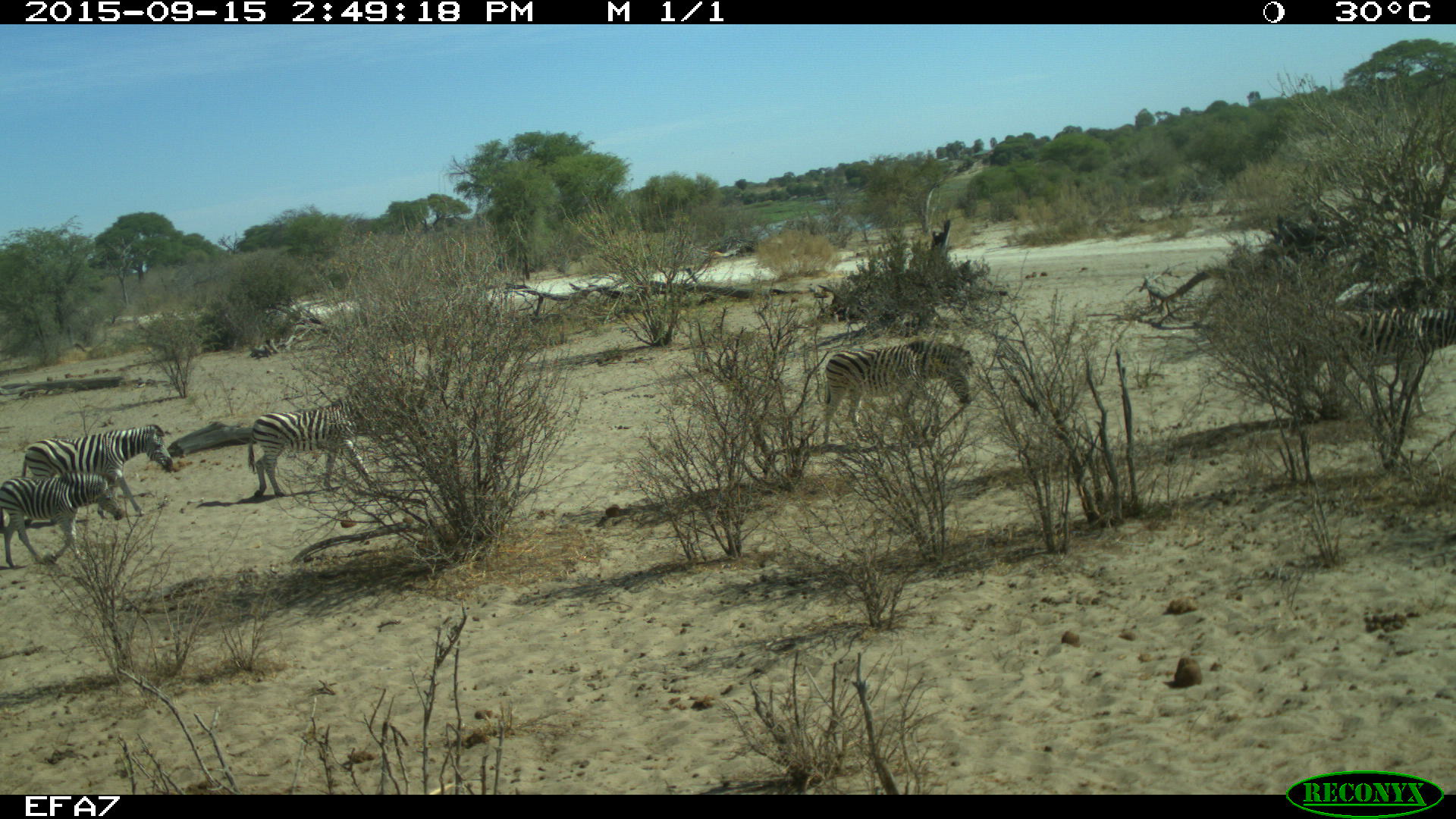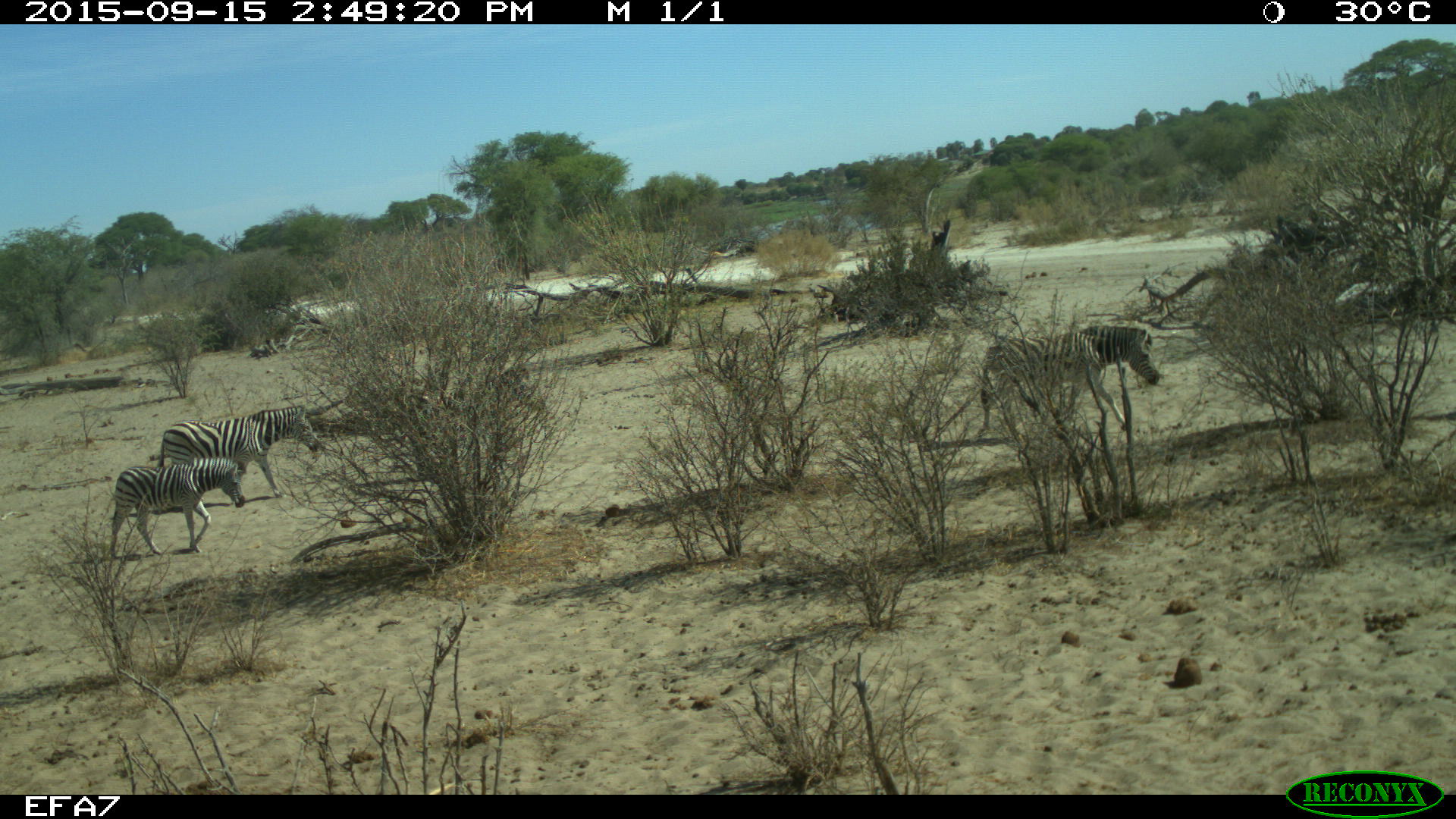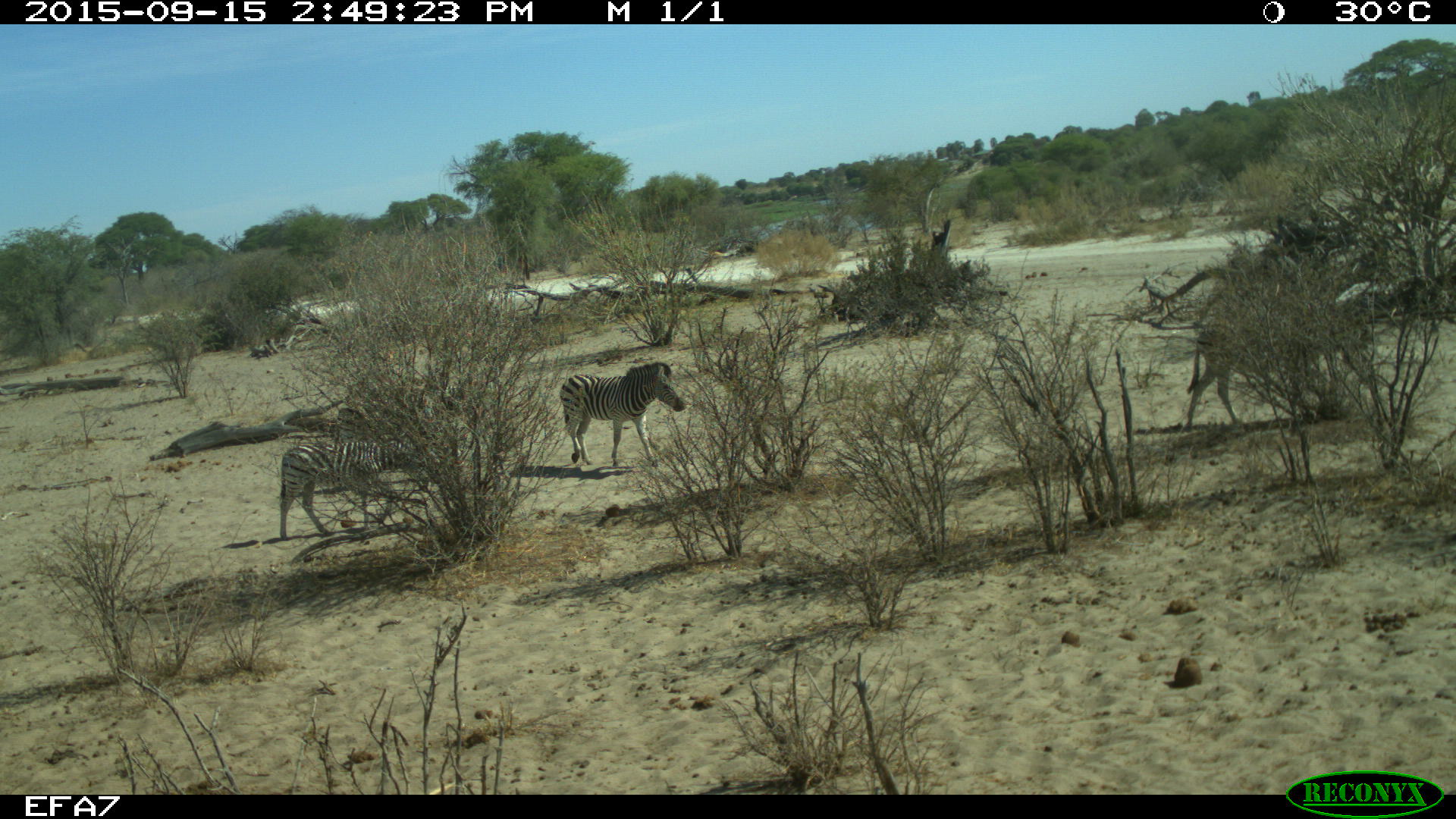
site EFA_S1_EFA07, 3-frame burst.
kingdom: Animalia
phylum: Chordata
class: Mammalia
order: Perissodactyla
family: Equidae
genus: Equus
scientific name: Equus quagga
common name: plains zebra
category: zebraplains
Zebraplains (plains zebra) (Equus quagga), count 5. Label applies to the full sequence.